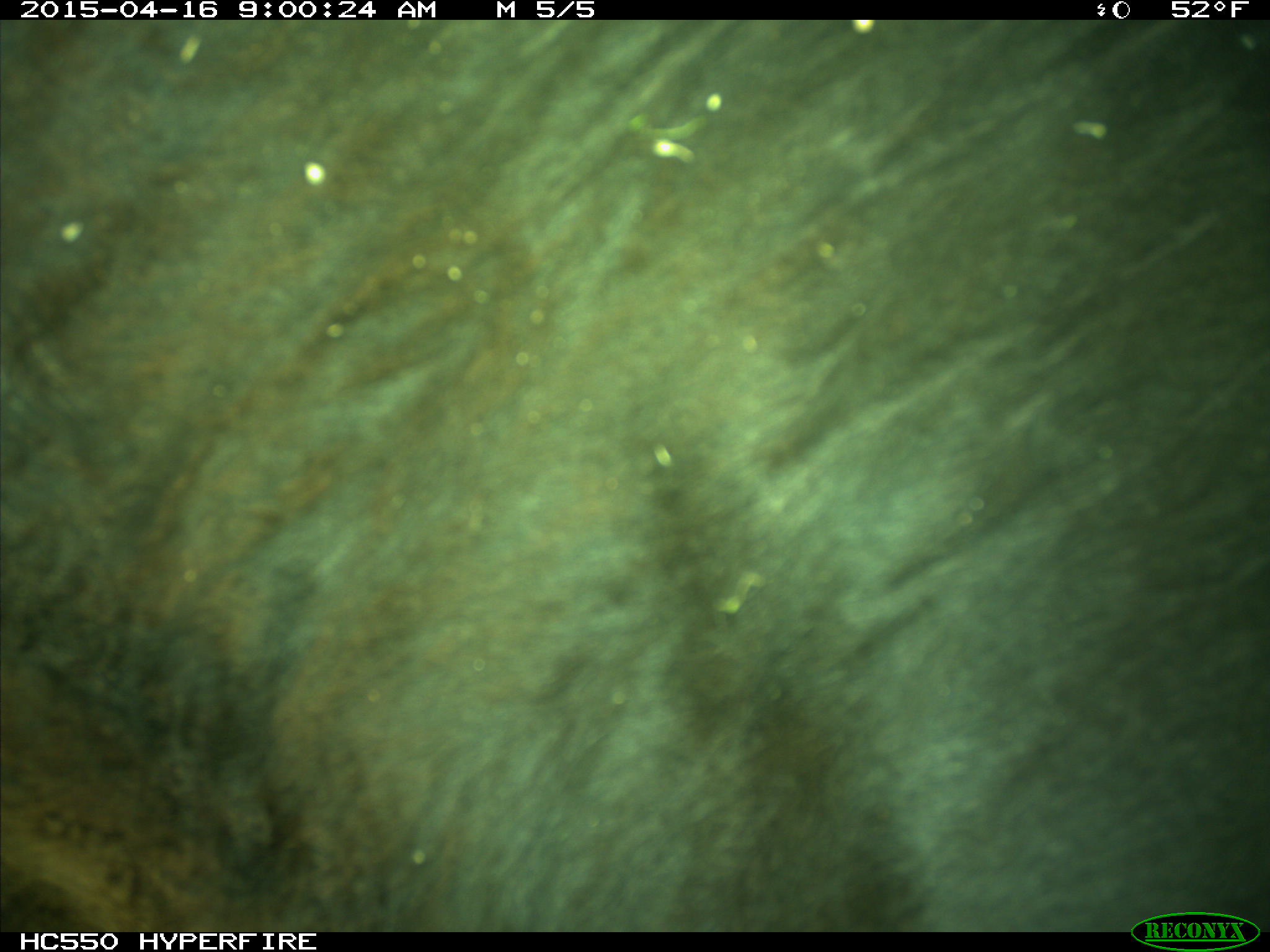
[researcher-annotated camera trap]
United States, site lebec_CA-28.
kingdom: Animalia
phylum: Chordata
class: Mammalia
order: Artiodactyla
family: Bovidae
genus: Bos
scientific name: Bos taurus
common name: domestic cow